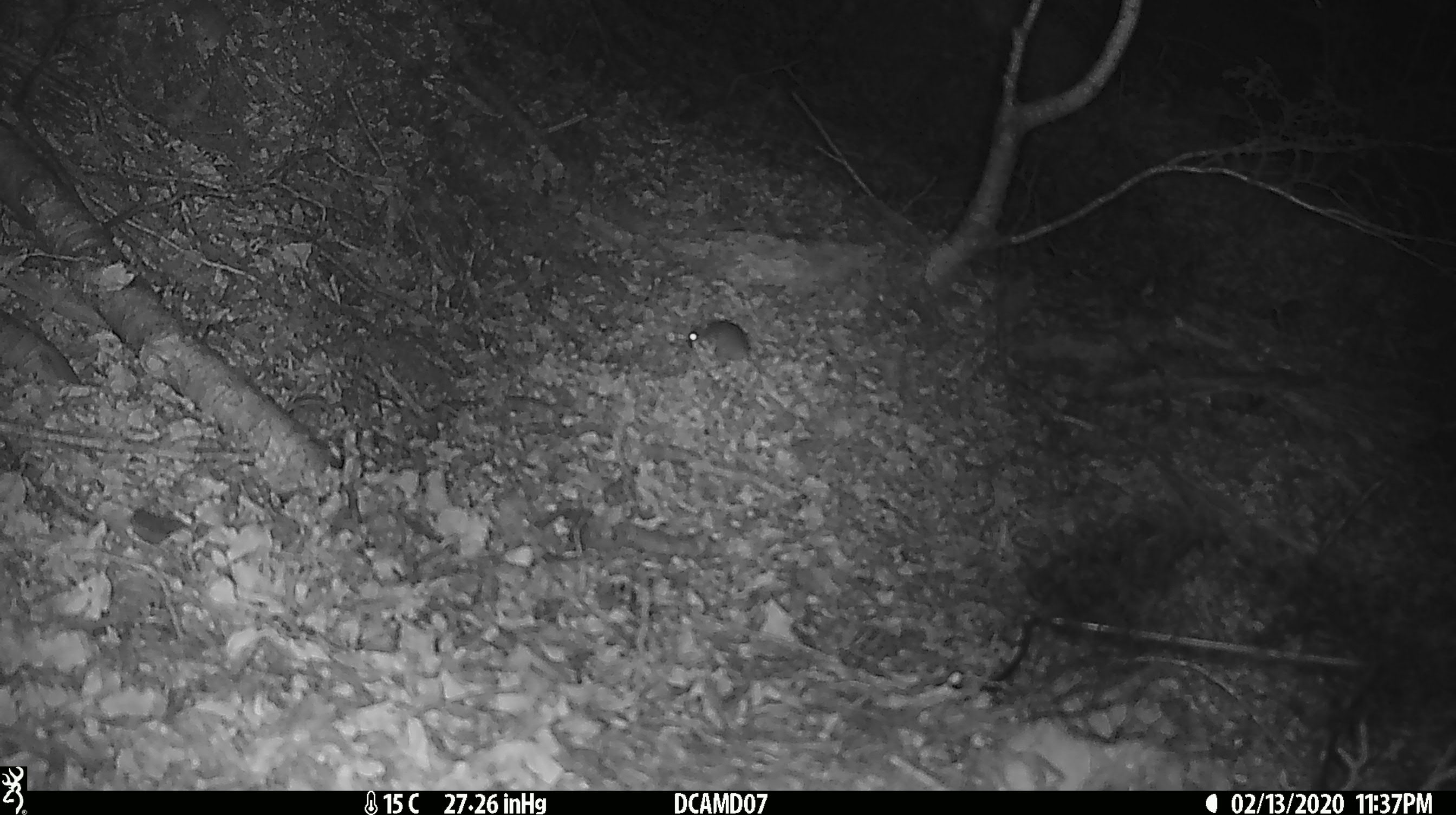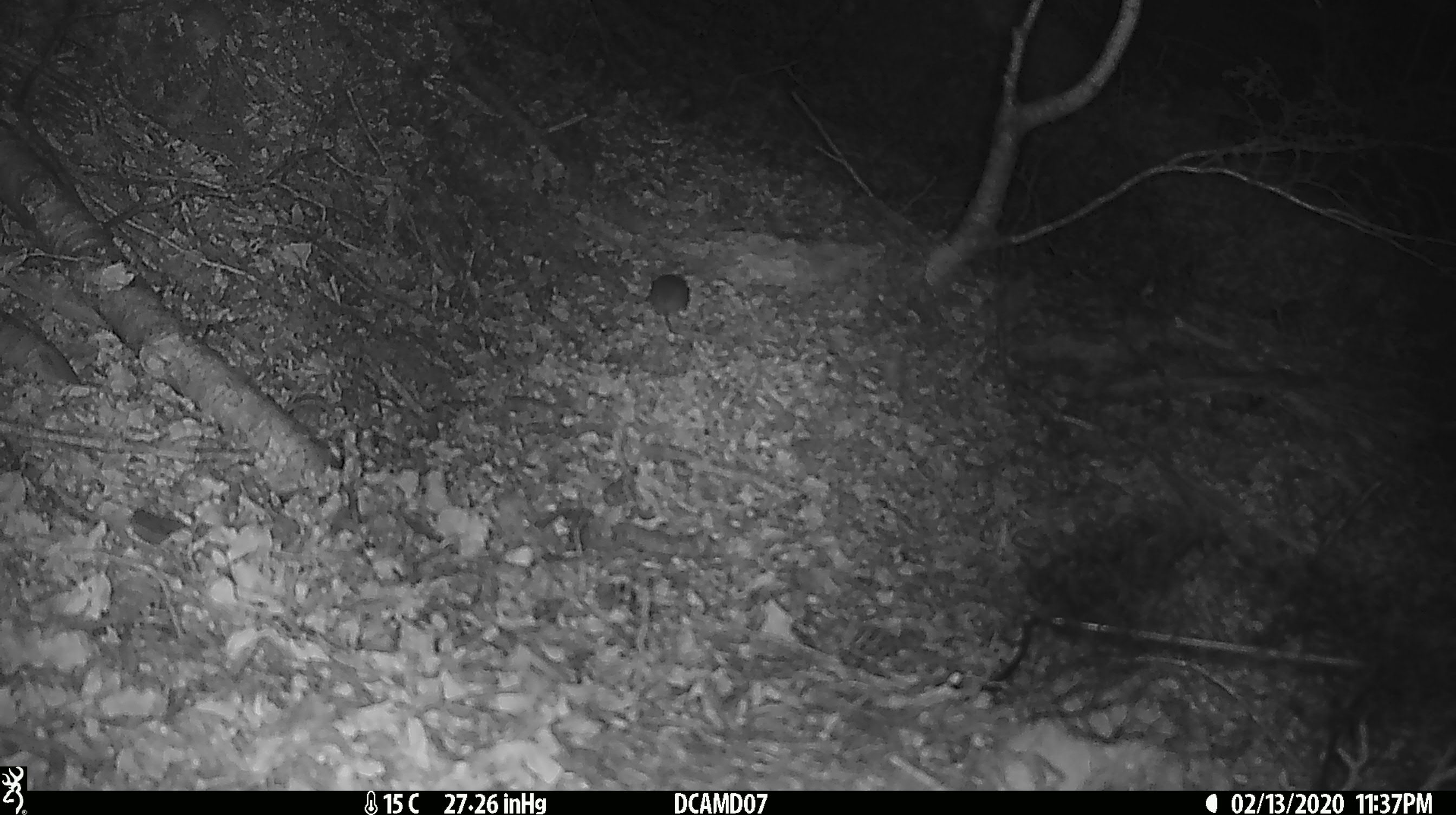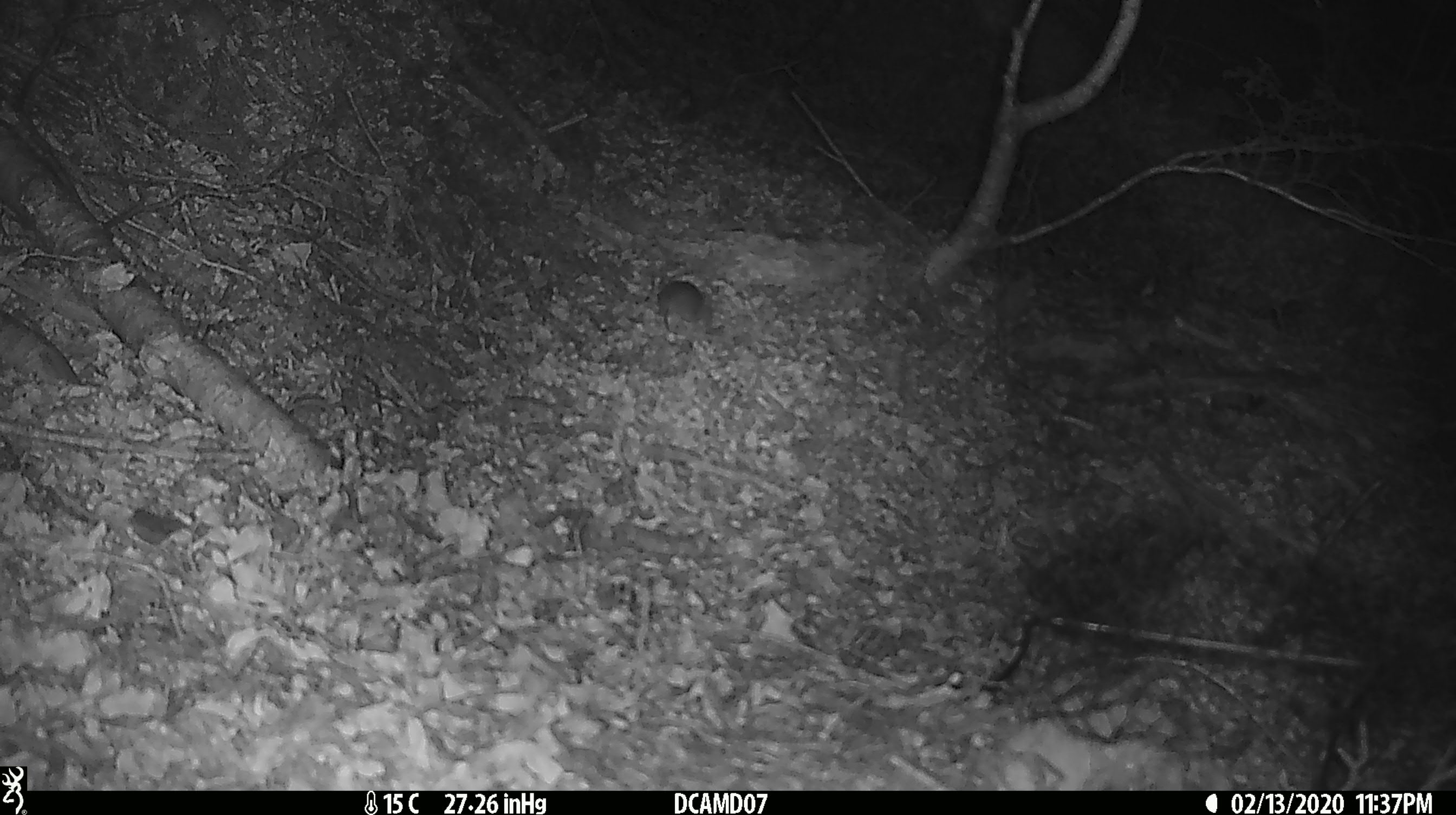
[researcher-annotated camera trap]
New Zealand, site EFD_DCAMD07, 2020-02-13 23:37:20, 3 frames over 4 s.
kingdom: Animalia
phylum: Chordata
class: Mammalia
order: Rodentia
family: Muridae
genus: Mus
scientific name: Mus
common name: mouse